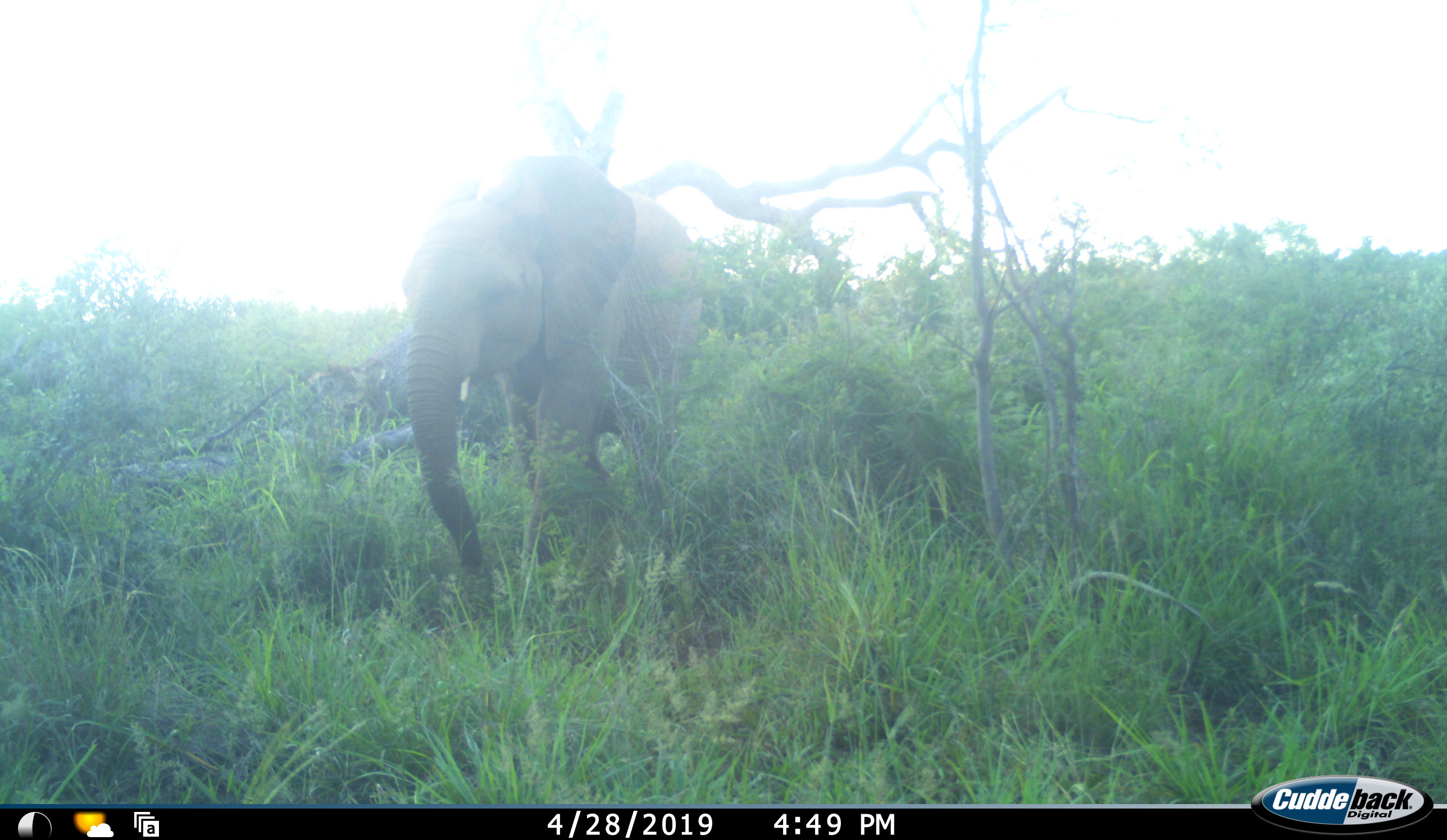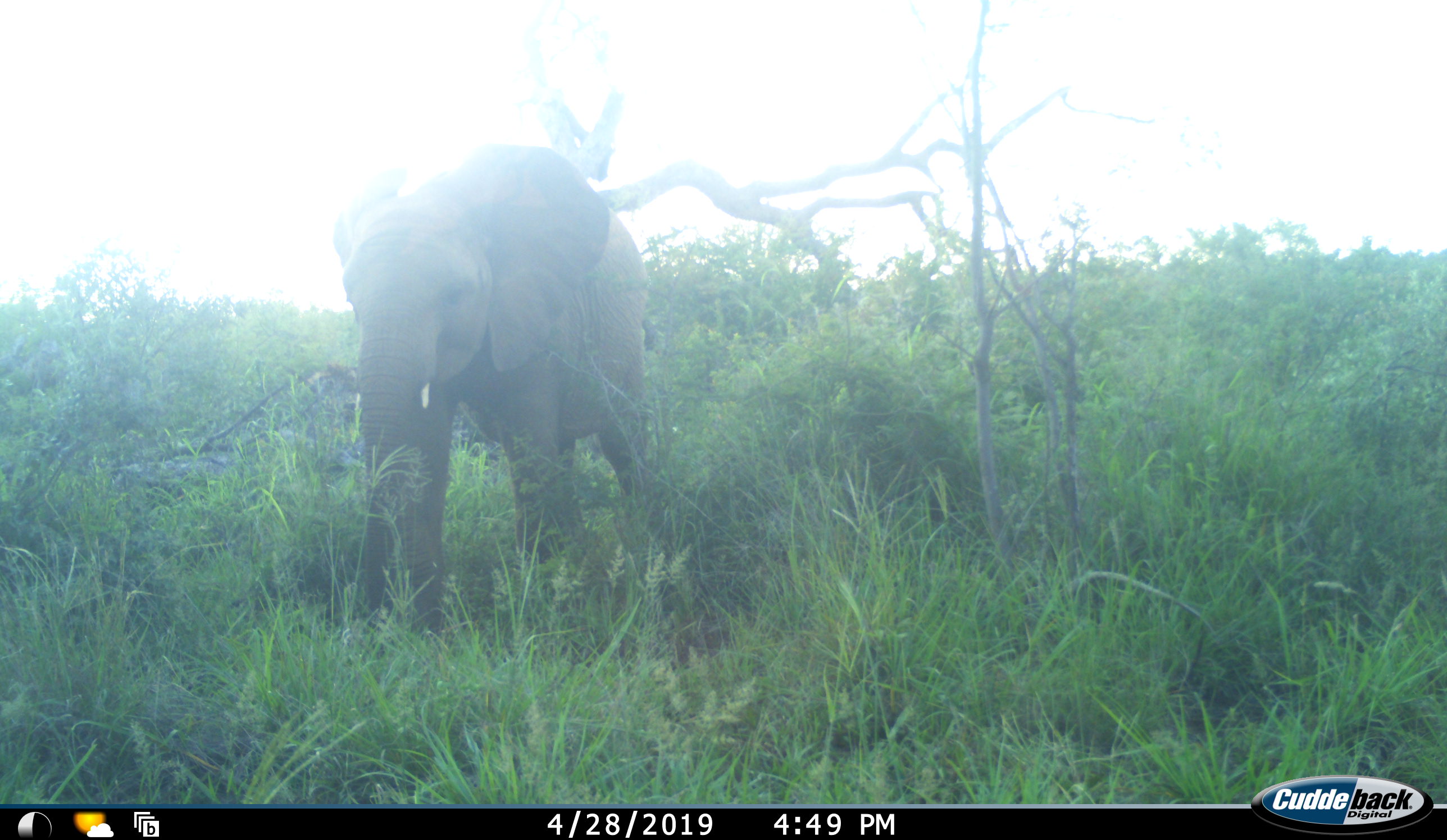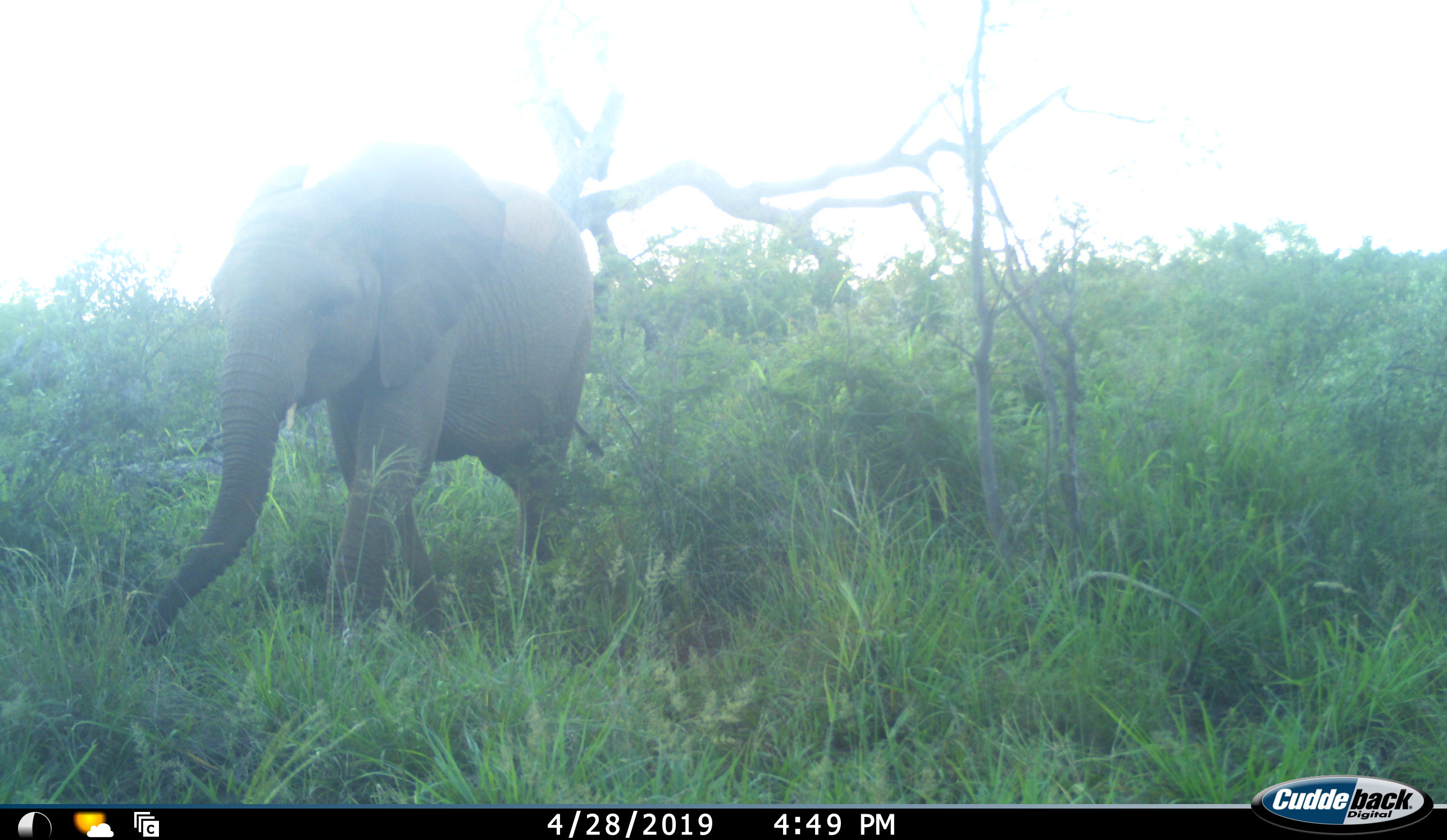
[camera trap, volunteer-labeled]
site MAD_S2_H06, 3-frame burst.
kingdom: Animalia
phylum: Chordata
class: Mammalia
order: Proboscidea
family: Elephantidae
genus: Loxodonta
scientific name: Loxodonta africana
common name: african bush elephant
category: elephant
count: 1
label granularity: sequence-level